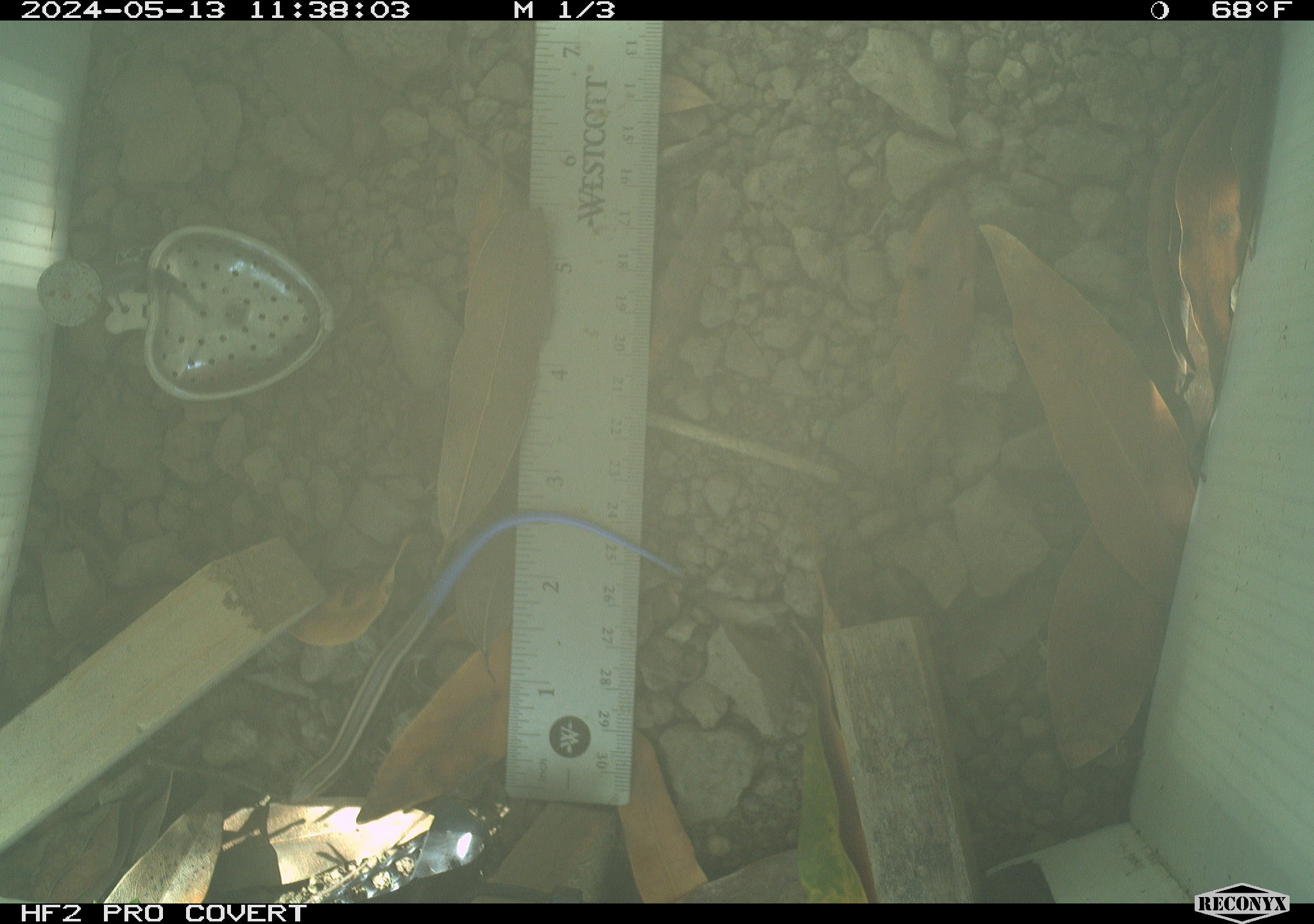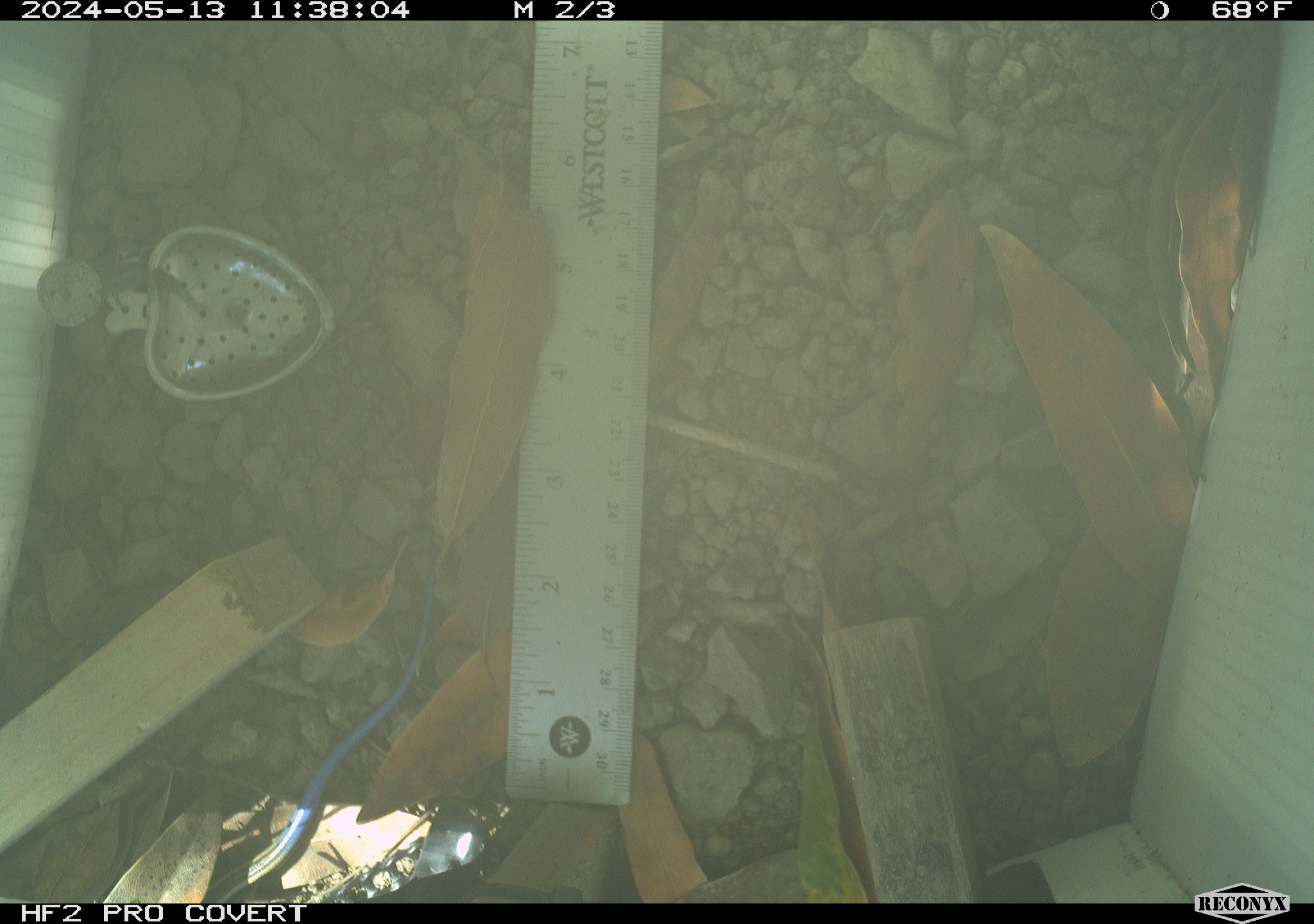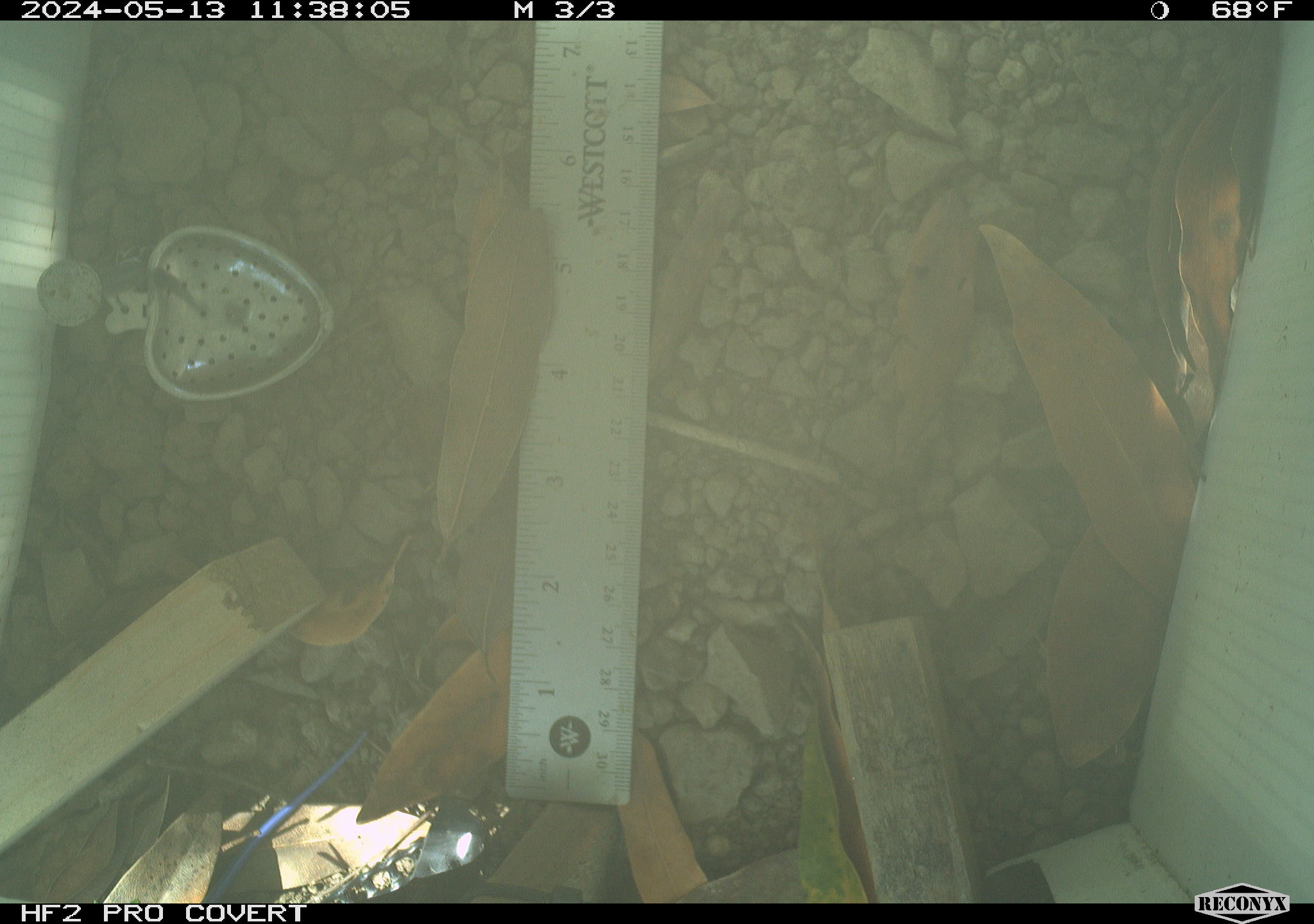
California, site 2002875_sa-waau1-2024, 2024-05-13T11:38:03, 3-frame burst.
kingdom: Animalia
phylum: Chordata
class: Reptilia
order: Squamata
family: Scincidae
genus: Plestiodon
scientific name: Plestiodon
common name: blue-tailed skinks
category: plestiodon species